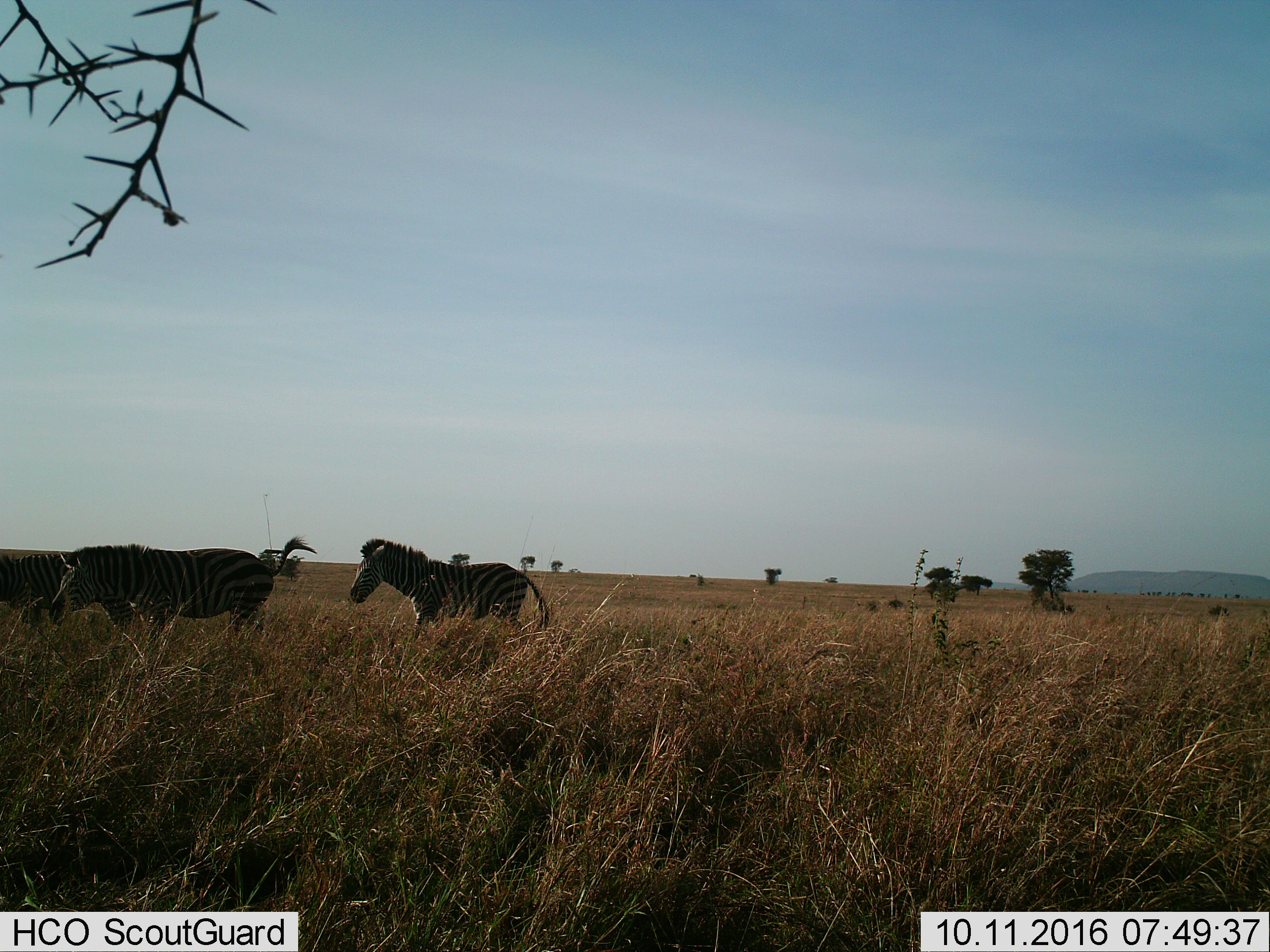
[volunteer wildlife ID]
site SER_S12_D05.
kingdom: Animalia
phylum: Chordata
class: Mammalia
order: Perissodactyla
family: Equidae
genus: Equus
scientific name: Equus quagga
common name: plains zebra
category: zebraplains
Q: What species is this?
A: Zebraplains (plains zebra) (Equus quagga).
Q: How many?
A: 3.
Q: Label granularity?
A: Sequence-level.